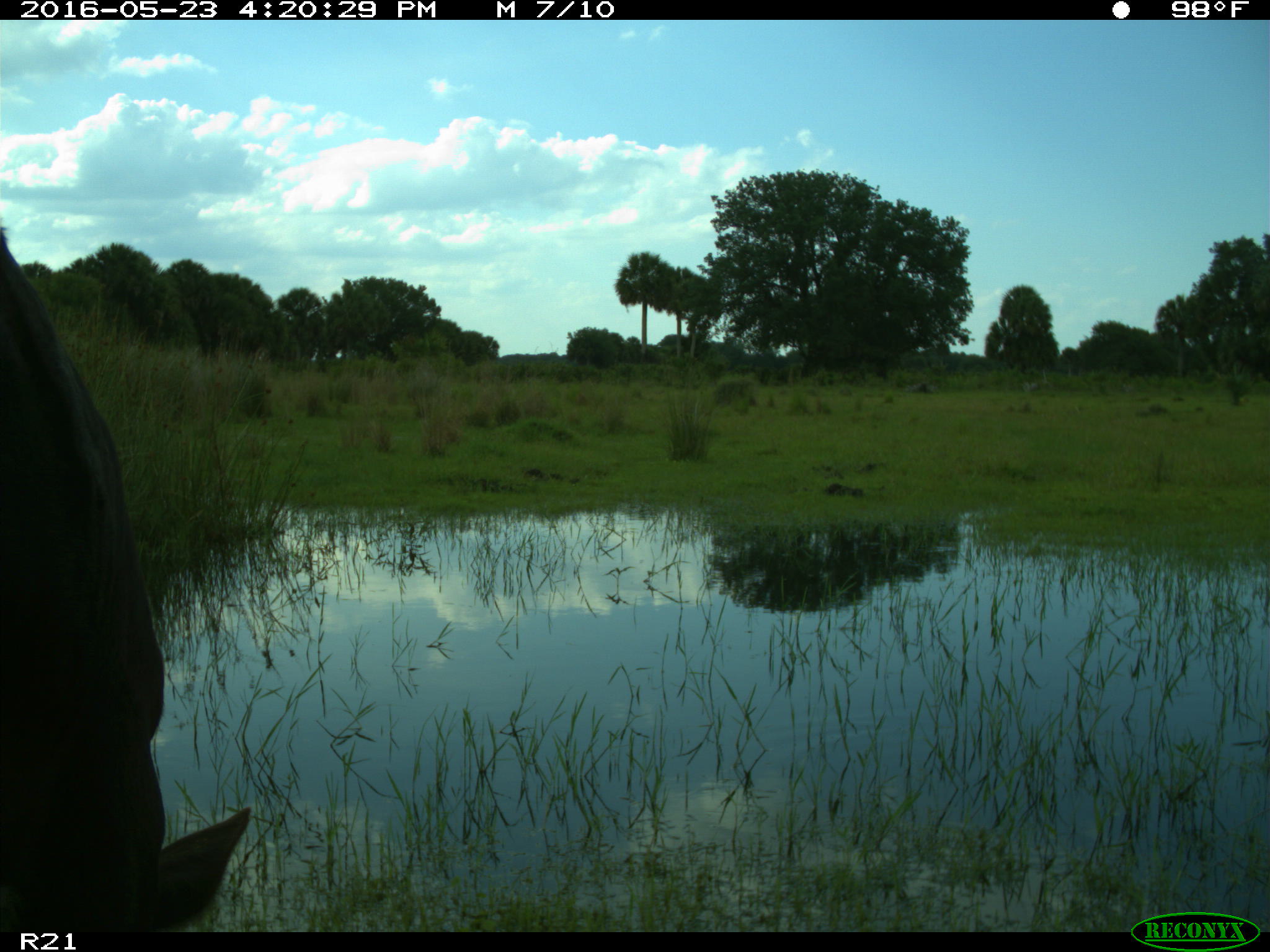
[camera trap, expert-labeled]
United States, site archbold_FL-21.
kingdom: Animalia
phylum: Chordata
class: Mammalia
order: Artiodactyla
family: Bovidae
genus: Bos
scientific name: Bos taurus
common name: domestic cow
Bos taurus (domestic cow).